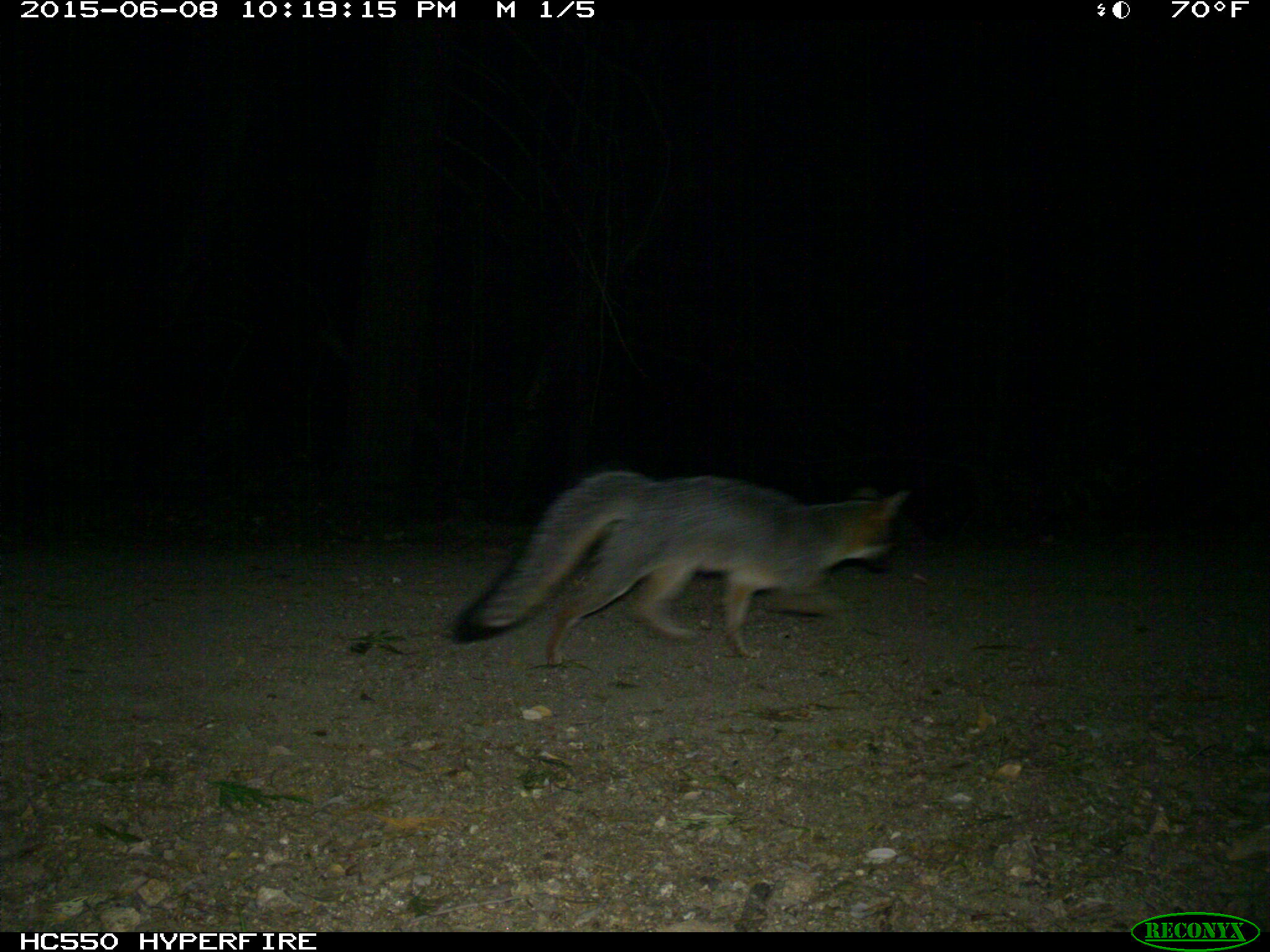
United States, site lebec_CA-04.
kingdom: Animalia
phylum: Chordata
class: Mammalia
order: Carnivora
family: Canidae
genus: Urocyon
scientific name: Urocyon cinereoargenteus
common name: gray fox